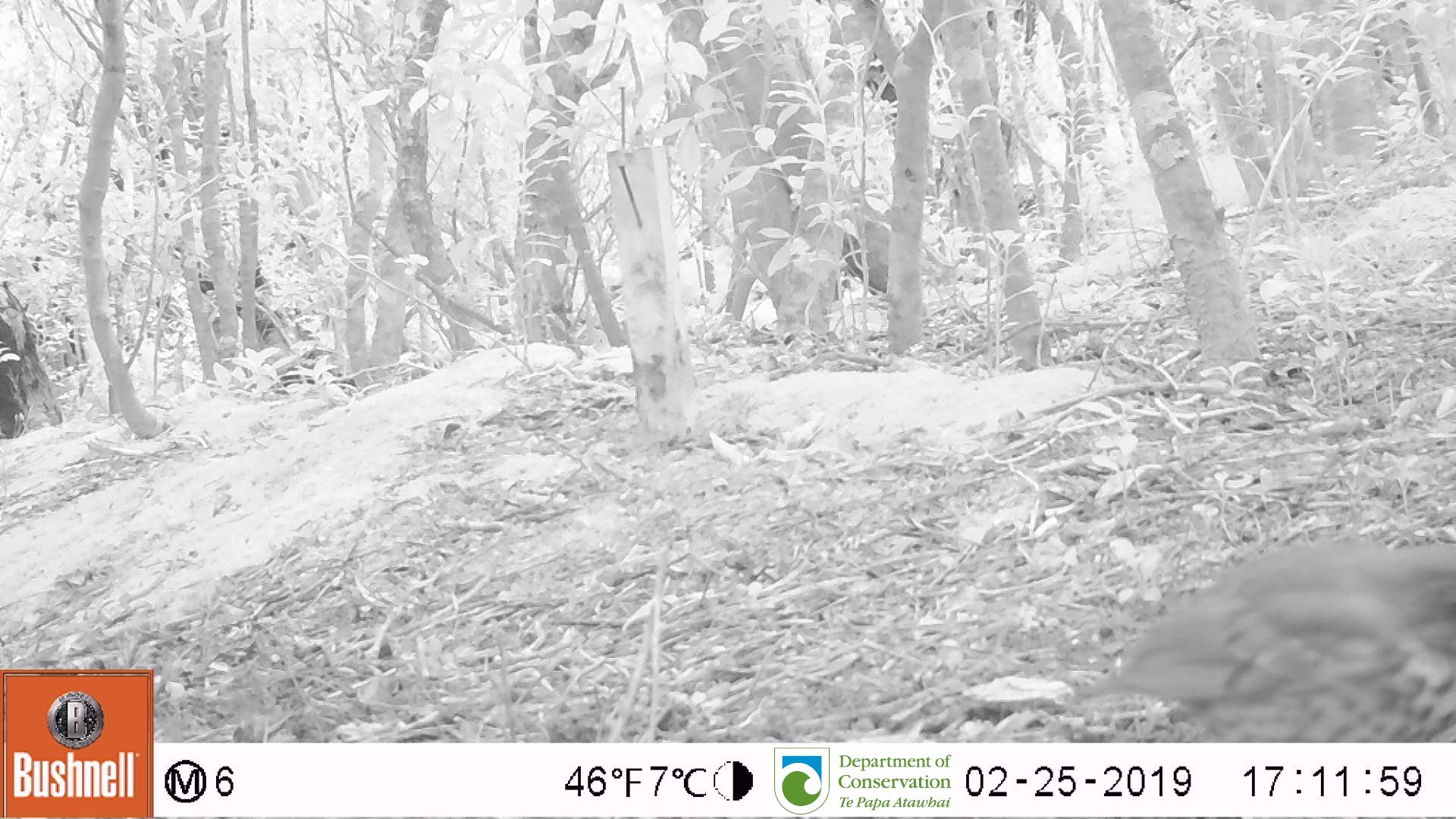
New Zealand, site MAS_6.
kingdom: Animalia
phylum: Chordata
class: Aves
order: Passeriformes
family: Turdidae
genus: Turdus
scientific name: Turdus philomelos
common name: song thrush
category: thrush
Thrush (song thrush) (Turdus philomelos).